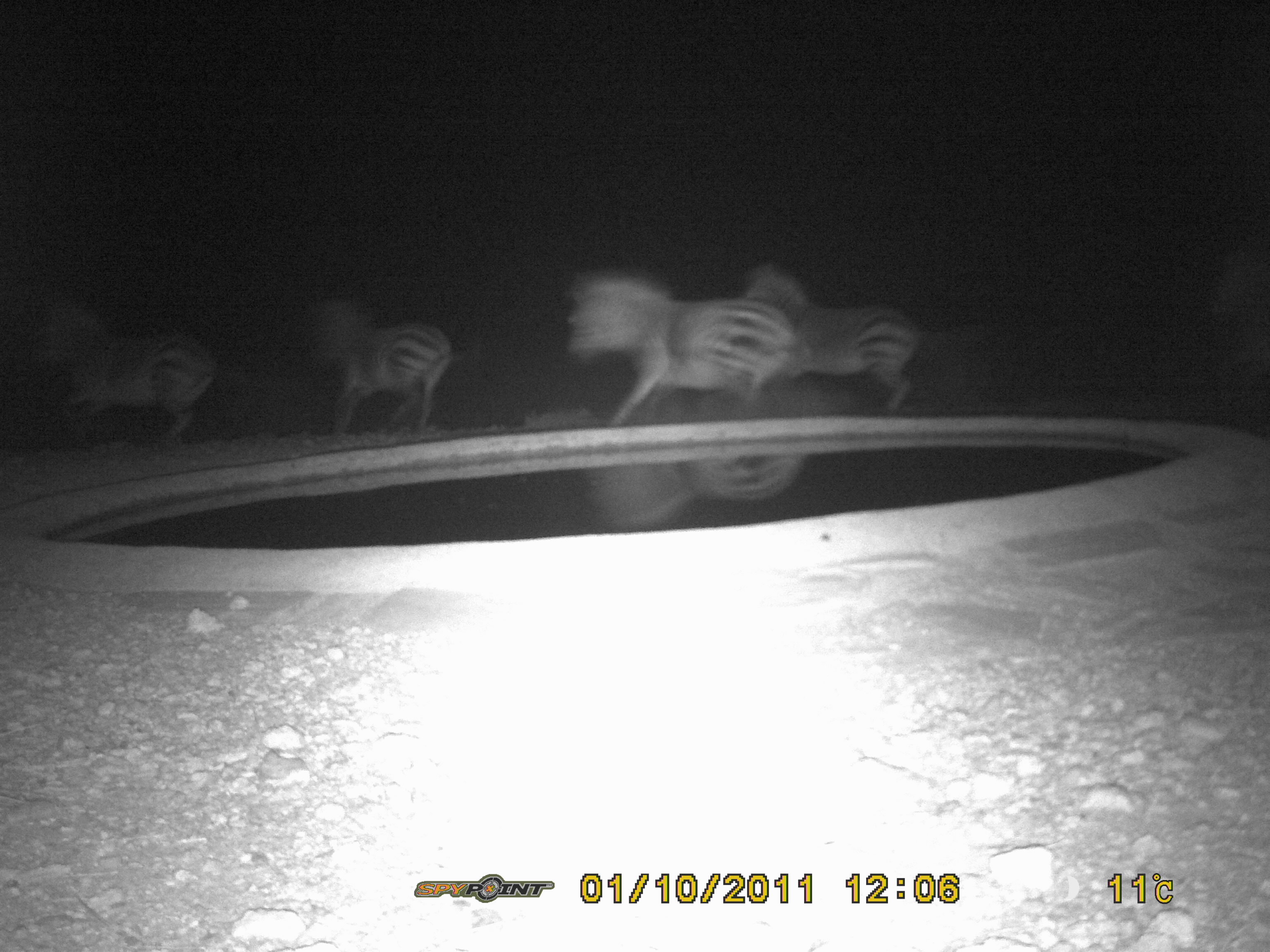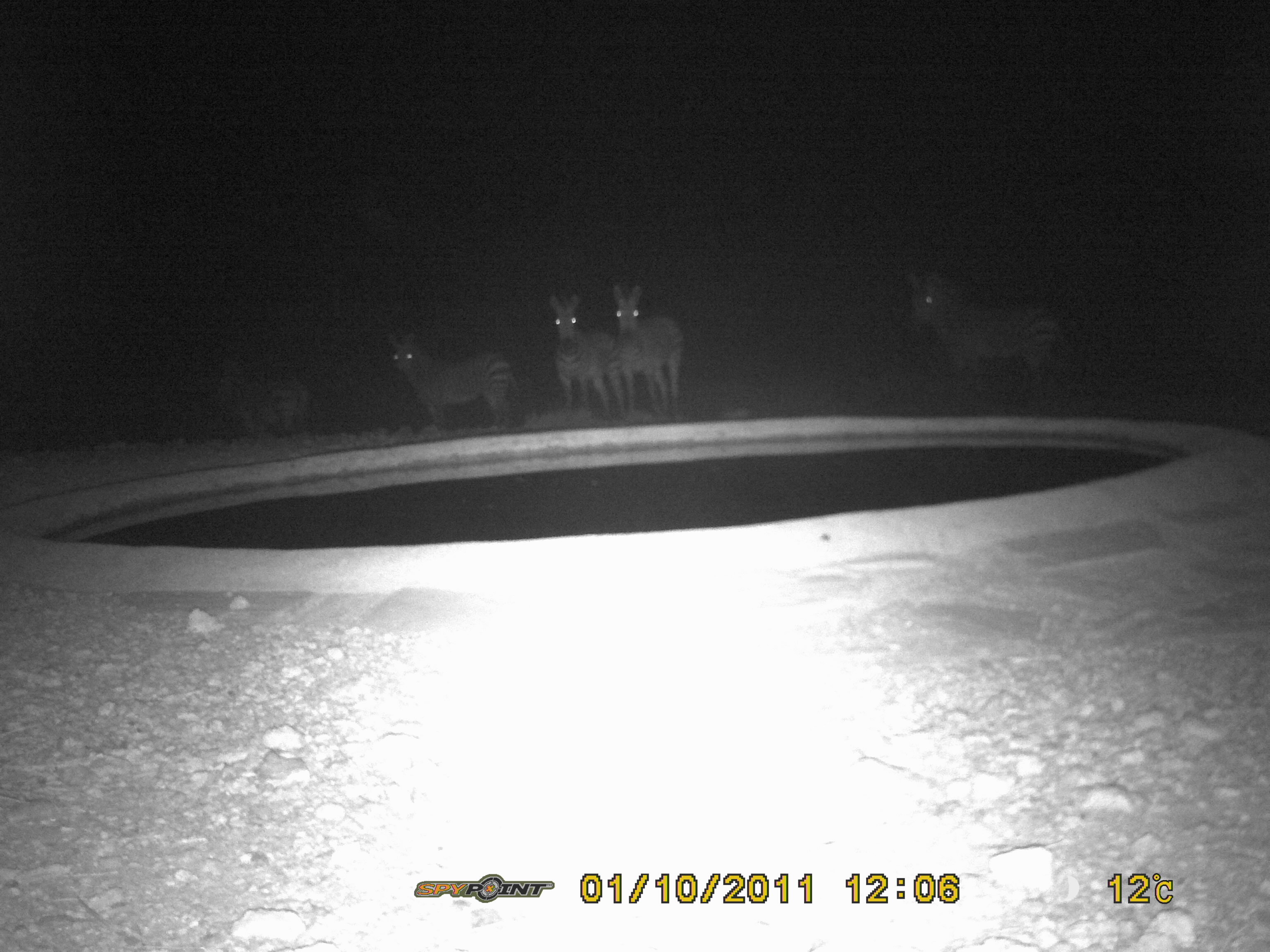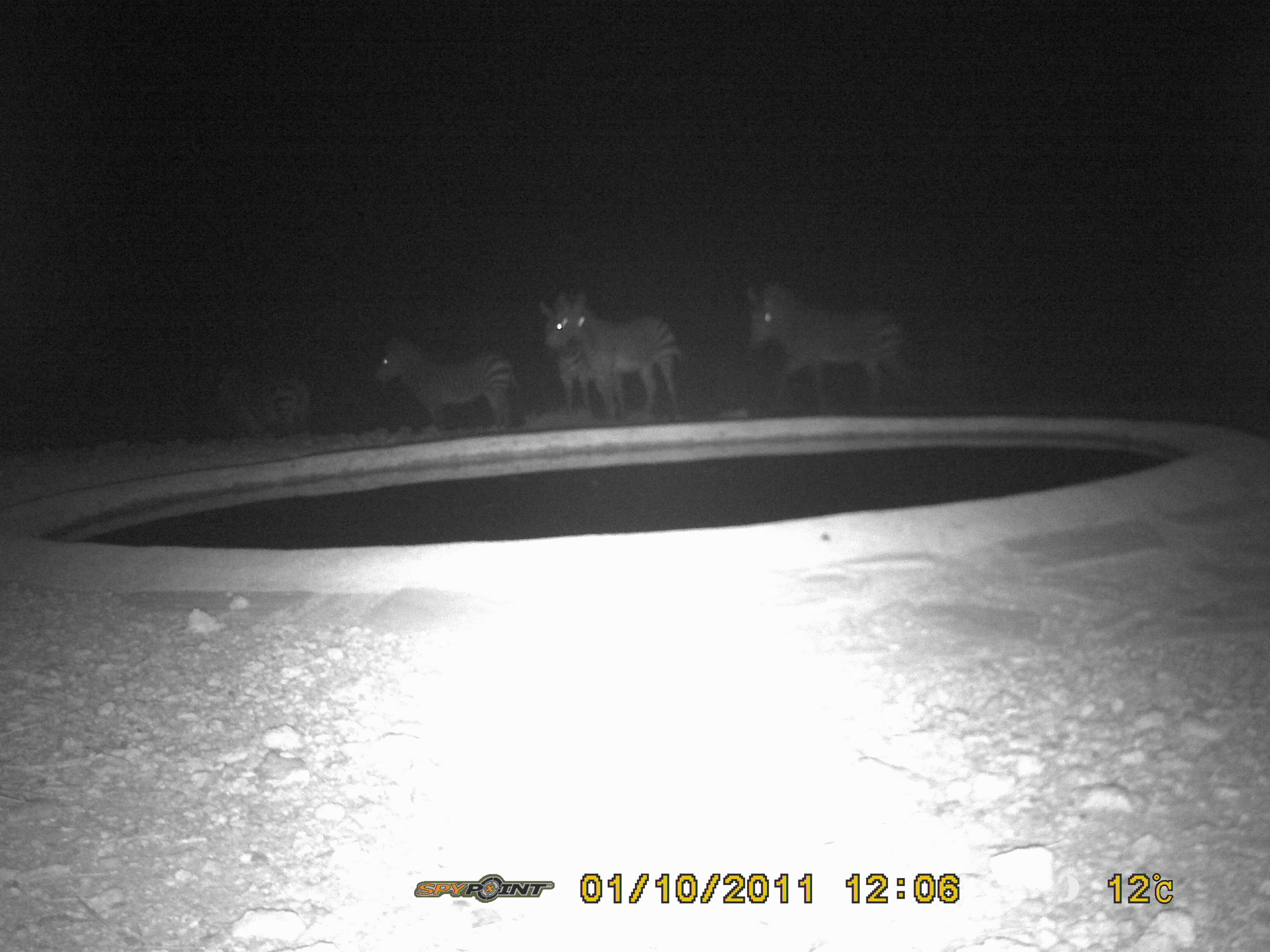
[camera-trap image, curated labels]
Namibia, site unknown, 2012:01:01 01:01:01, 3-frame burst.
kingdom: Animalia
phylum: Chordata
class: Mammalia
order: Perissodactyla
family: Equidae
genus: Equus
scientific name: Equus zebra hartmannae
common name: hartmann's mountain zebra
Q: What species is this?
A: Equus zebra hartmannae (hartmann's mountain zebra).